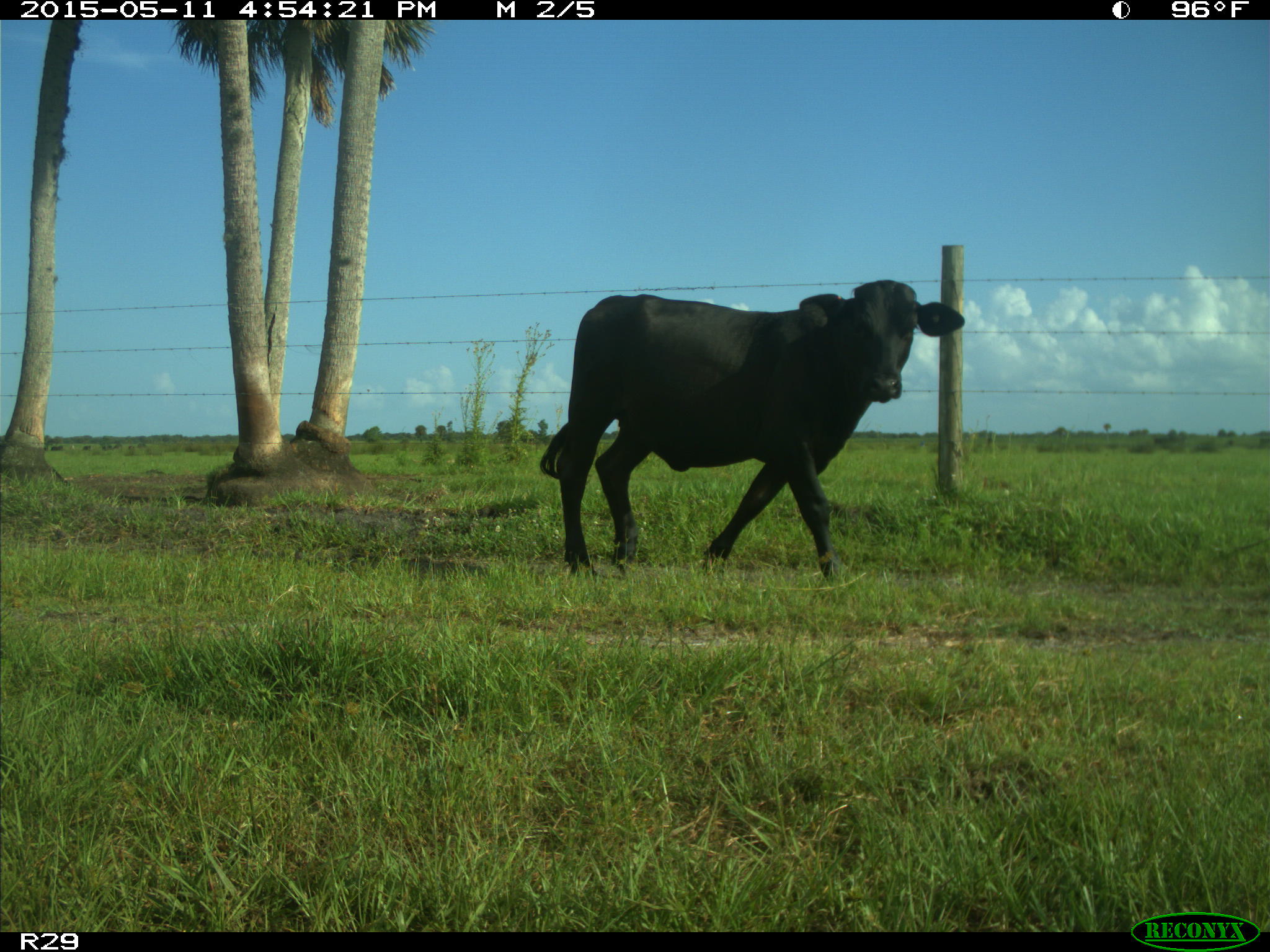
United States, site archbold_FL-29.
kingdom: Animalia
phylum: Chordata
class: Mammalia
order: Artiodactyla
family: Bovidae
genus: Bos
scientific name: Bos taurus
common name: domestic cow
Bos taurus (domestic cow).